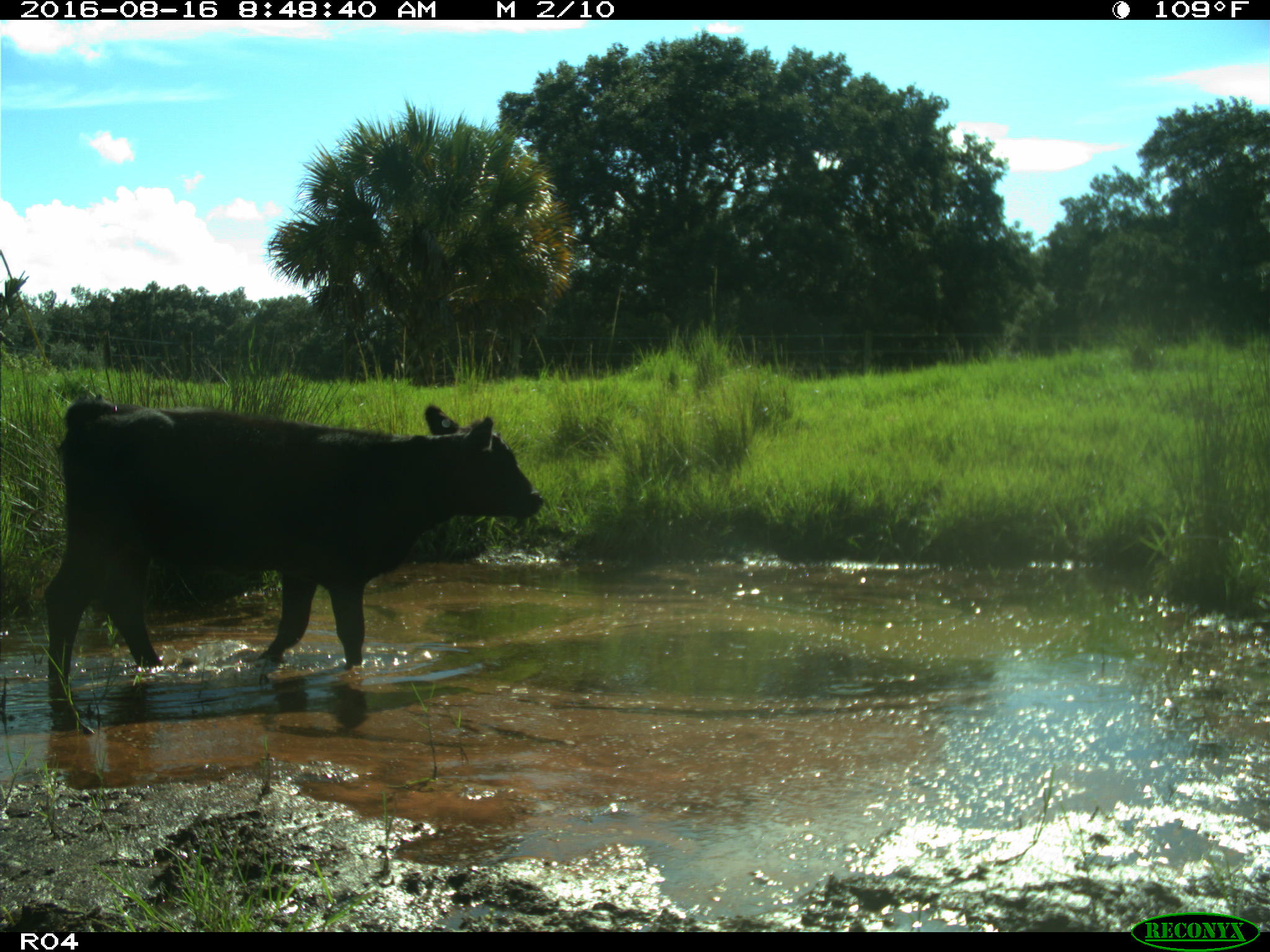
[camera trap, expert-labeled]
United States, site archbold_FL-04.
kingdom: Animalia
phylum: Chordata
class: Mammalia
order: Artiodactyla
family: Bovidae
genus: Bos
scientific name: Bos taurus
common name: domestic cow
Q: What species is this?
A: Bos taurus (domestic cow).